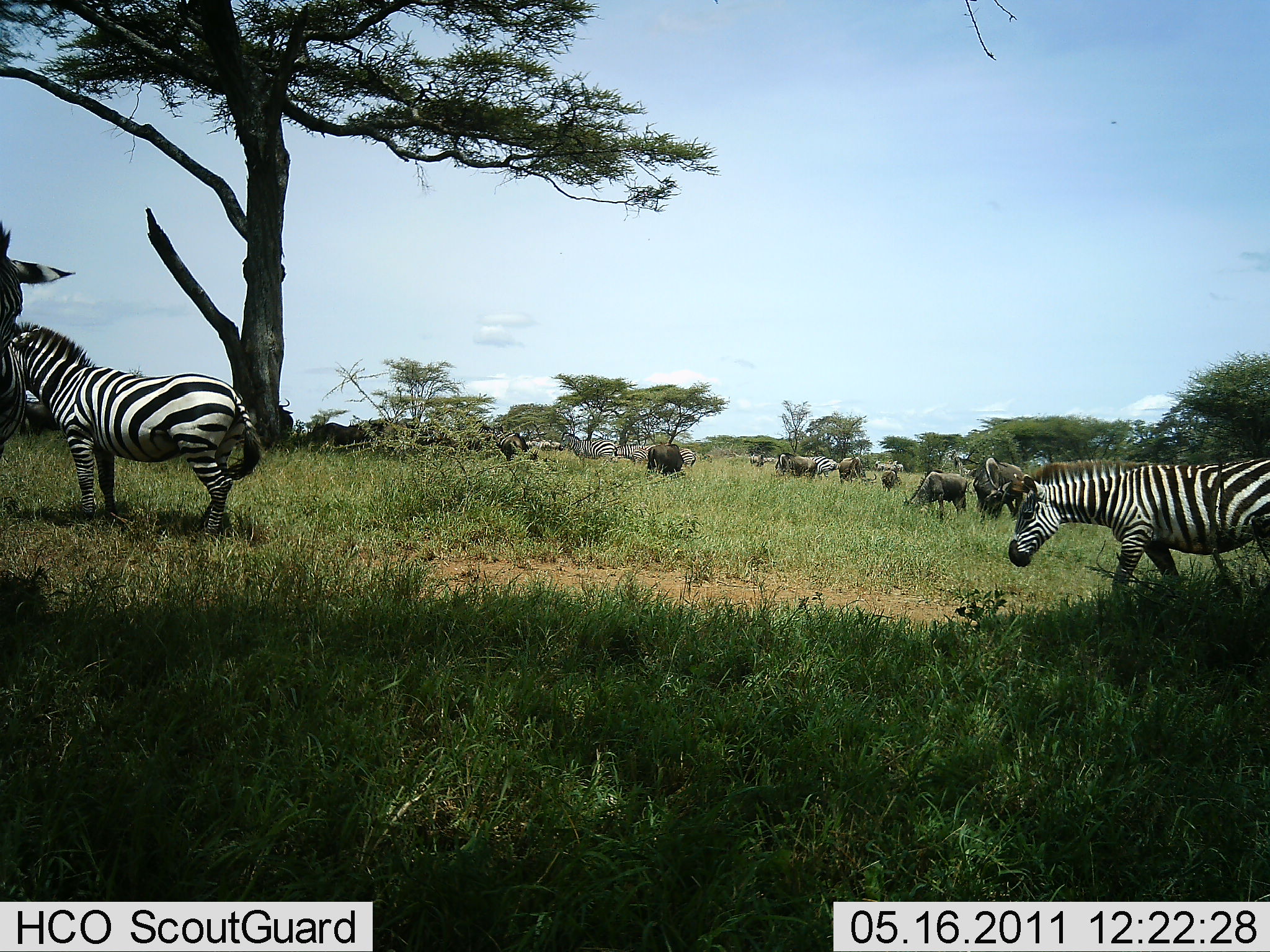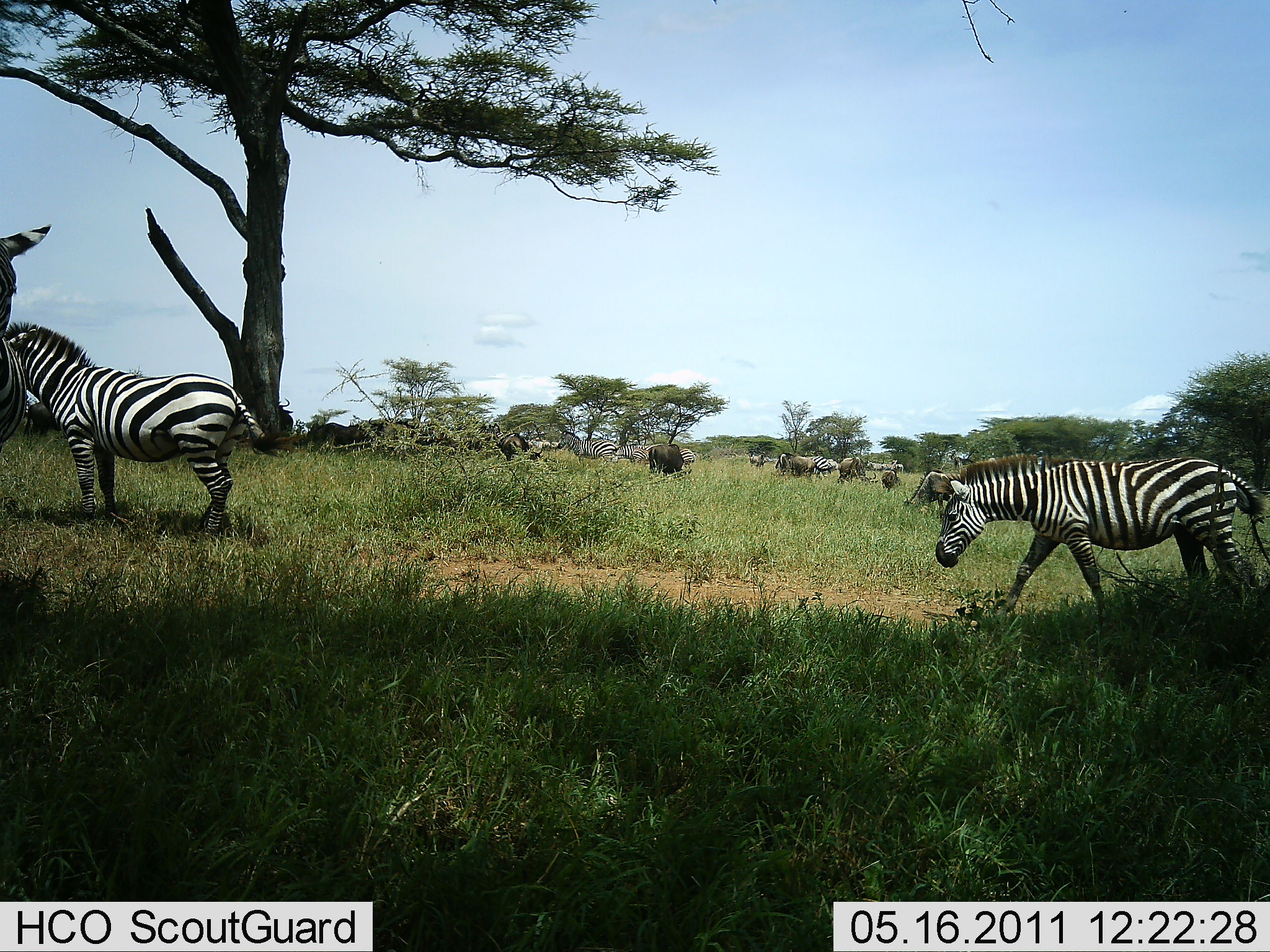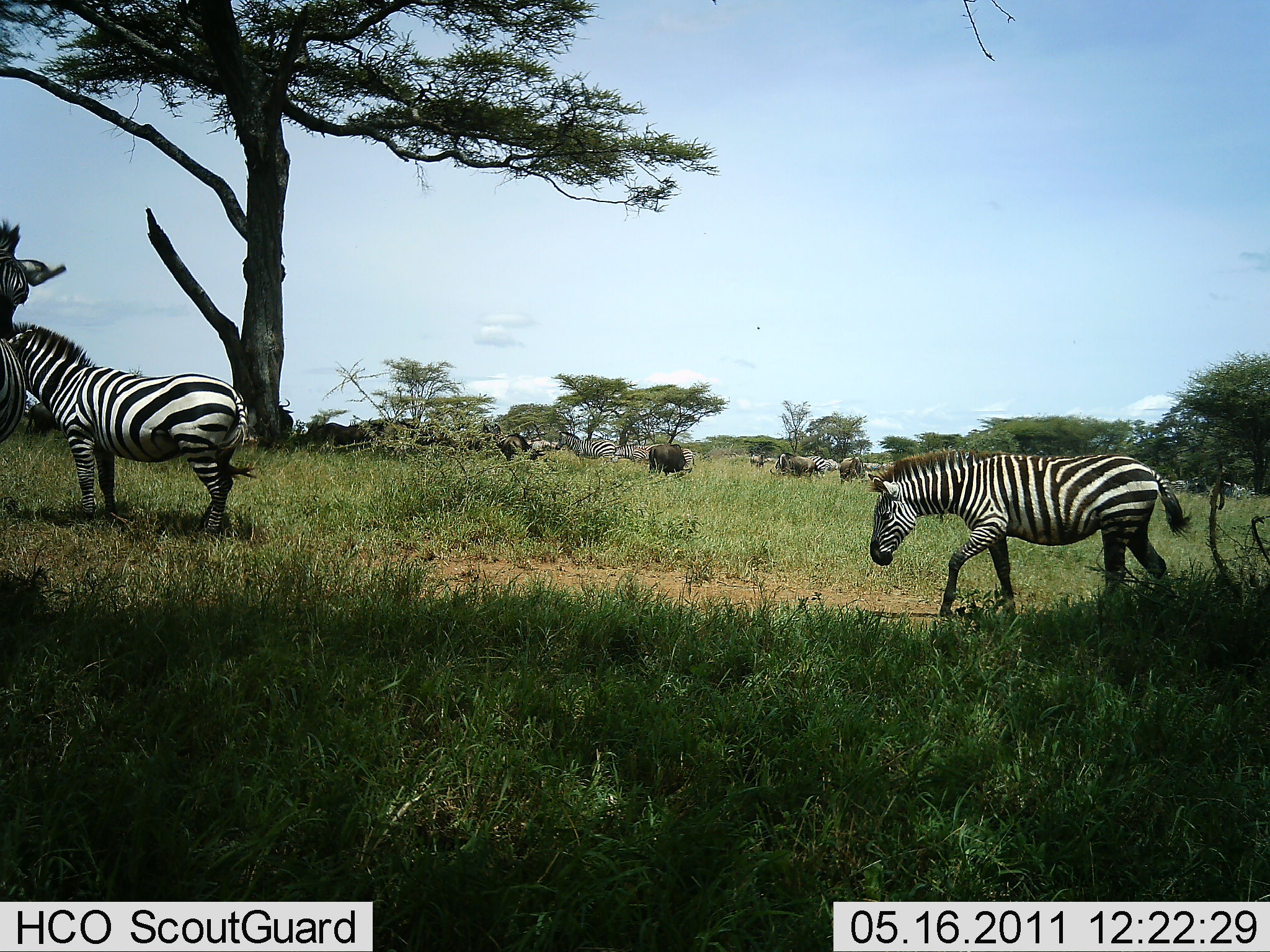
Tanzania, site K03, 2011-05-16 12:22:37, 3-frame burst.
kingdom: Animalia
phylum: Chordata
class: Mammalia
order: Artiodactyla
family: Bovidae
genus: Connochaetes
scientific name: Connochaetes taurinus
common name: blue wildebeest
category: wildebeest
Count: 9.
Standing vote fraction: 30%.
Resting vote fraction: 0%.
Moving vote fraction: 0%.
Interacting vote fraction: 0%.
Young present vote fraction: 0%.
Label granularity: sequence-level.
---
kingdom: Animalia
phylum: Chordata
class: Mammalia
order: Perissodactyla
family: Equidae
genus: Equus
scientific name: Equus quagga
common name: plains zebra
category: zebra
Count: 5.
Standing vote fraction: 27%.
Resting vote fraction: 0%.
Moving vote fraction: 64%.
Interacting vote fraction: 0%.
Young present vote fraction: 0%.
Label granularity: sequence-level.